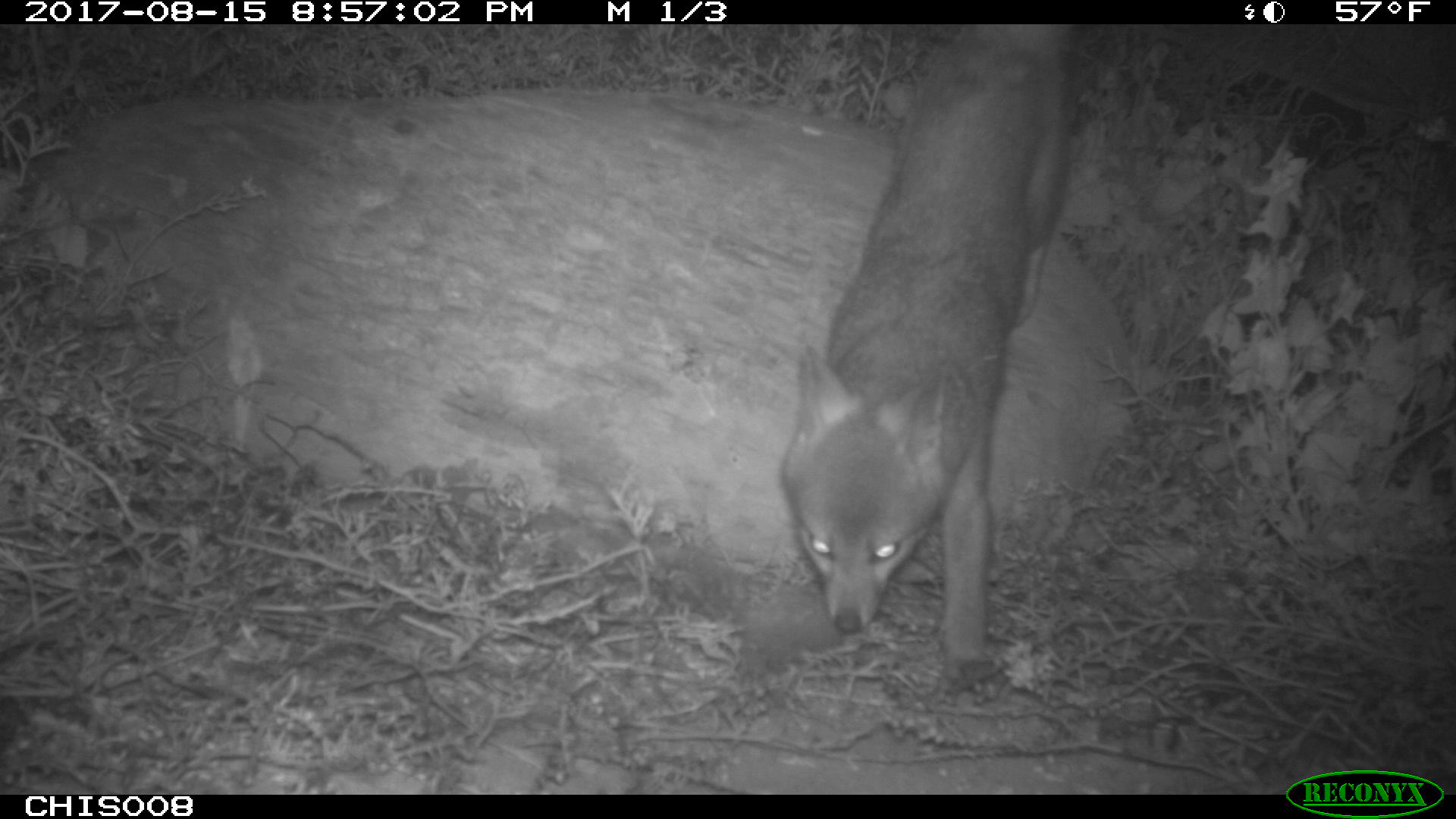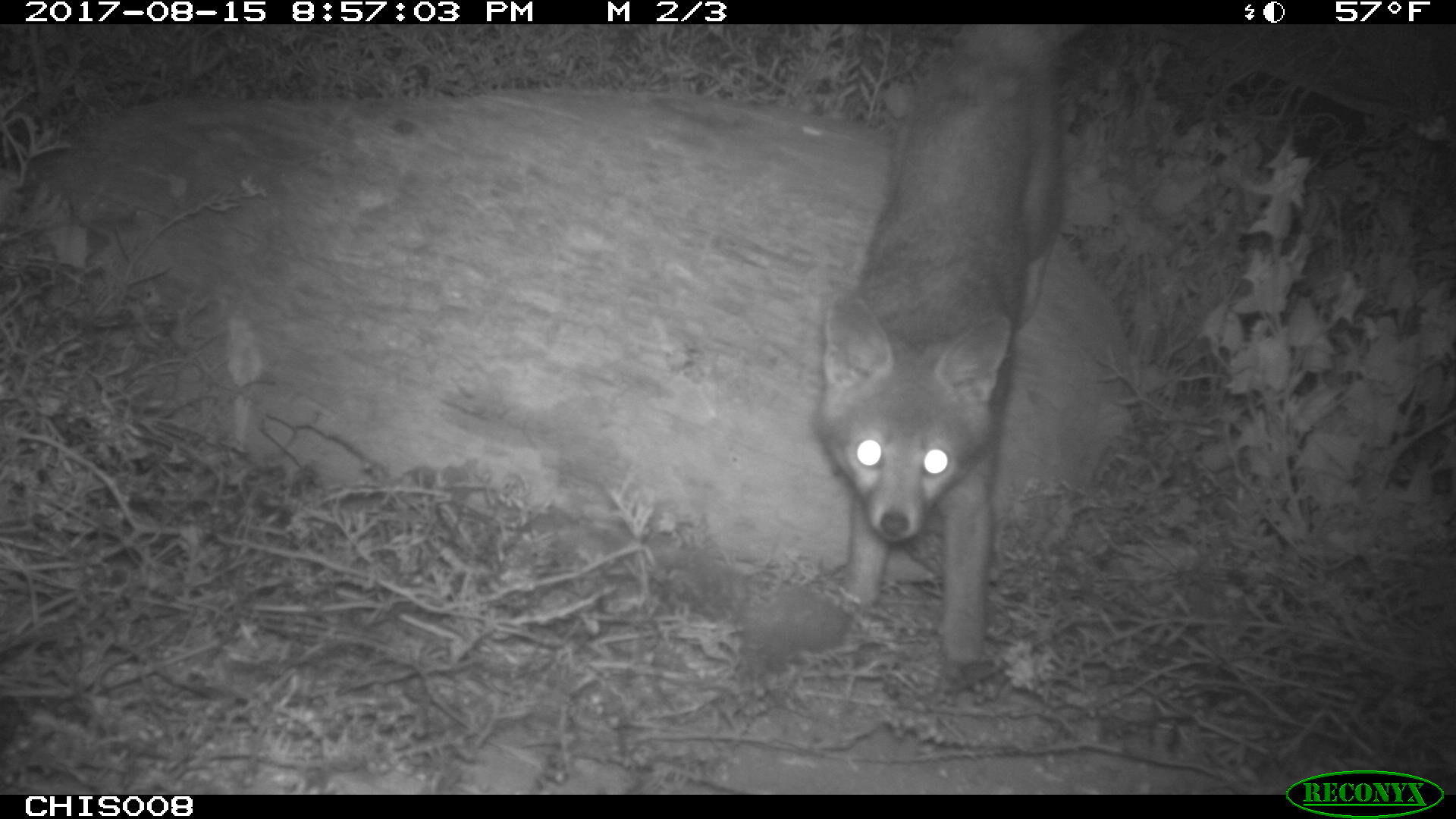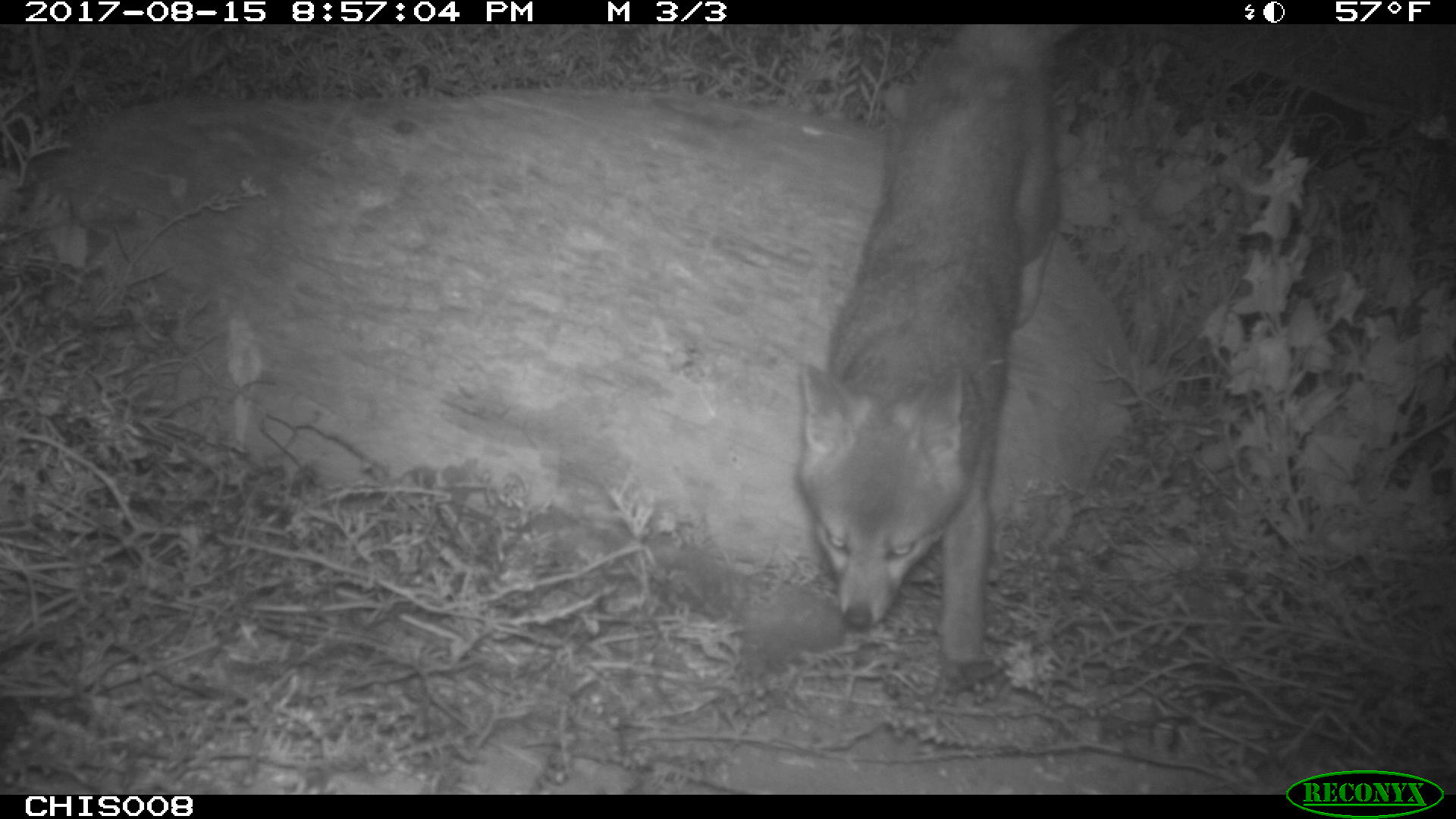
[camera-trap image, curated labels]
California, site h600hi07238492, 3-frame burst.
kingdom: Animalia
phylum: Chordata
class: Mammalia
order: Carnivora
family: Canidae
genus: Urocyon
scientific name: Urocyon littoralis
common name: island fox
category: fox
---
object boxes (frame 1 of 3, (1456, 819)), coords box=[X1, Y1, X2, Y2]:
fox: box=[780, 23, 1074, 681]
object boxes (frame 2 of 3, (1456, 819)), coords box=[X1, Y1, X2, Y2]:
fox: box=[808, 25, 1090, 684]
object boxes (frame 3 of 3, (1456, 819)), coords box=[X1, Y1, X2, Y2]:
fox: box=[797, 24, 1084, 686]